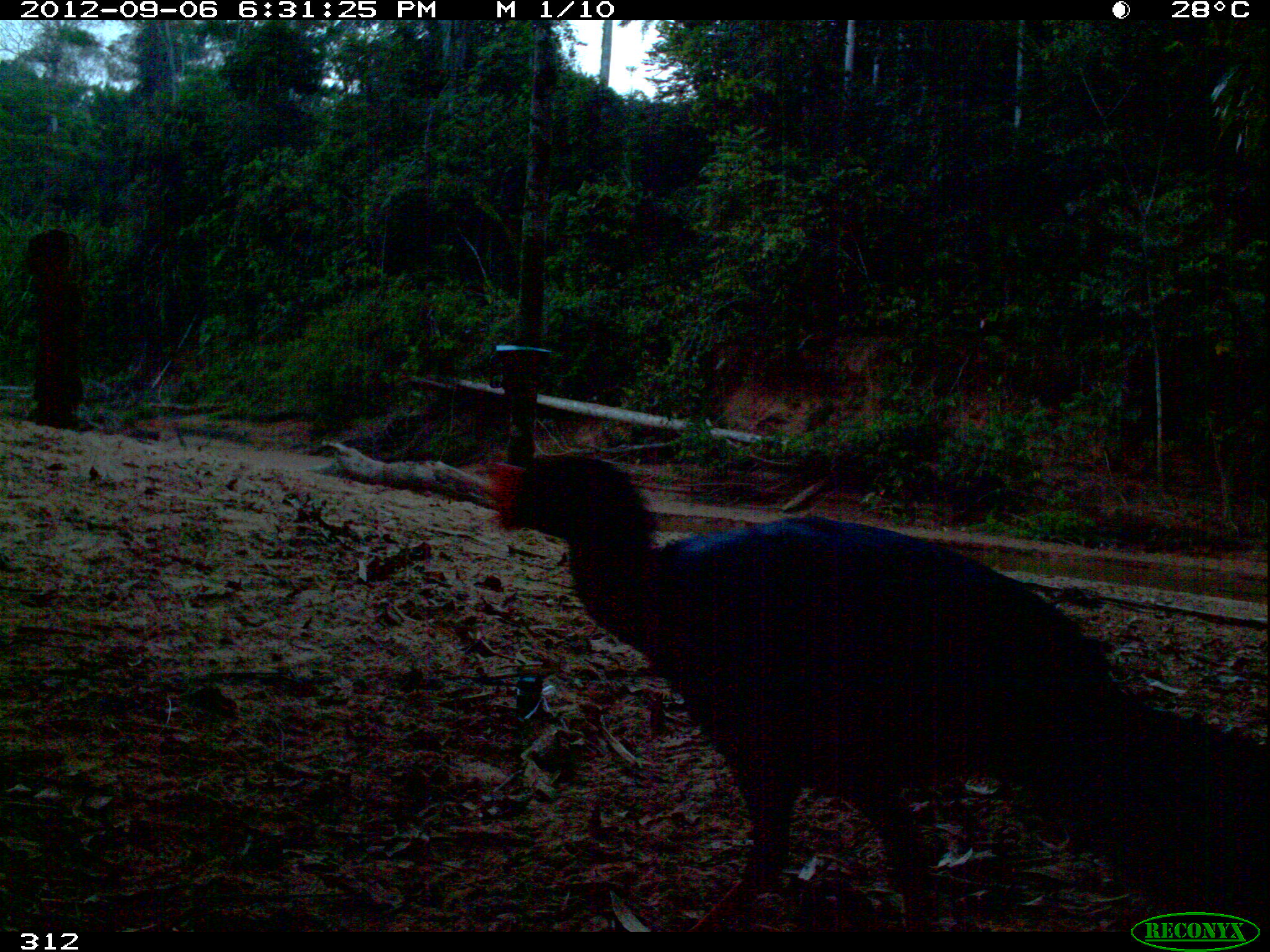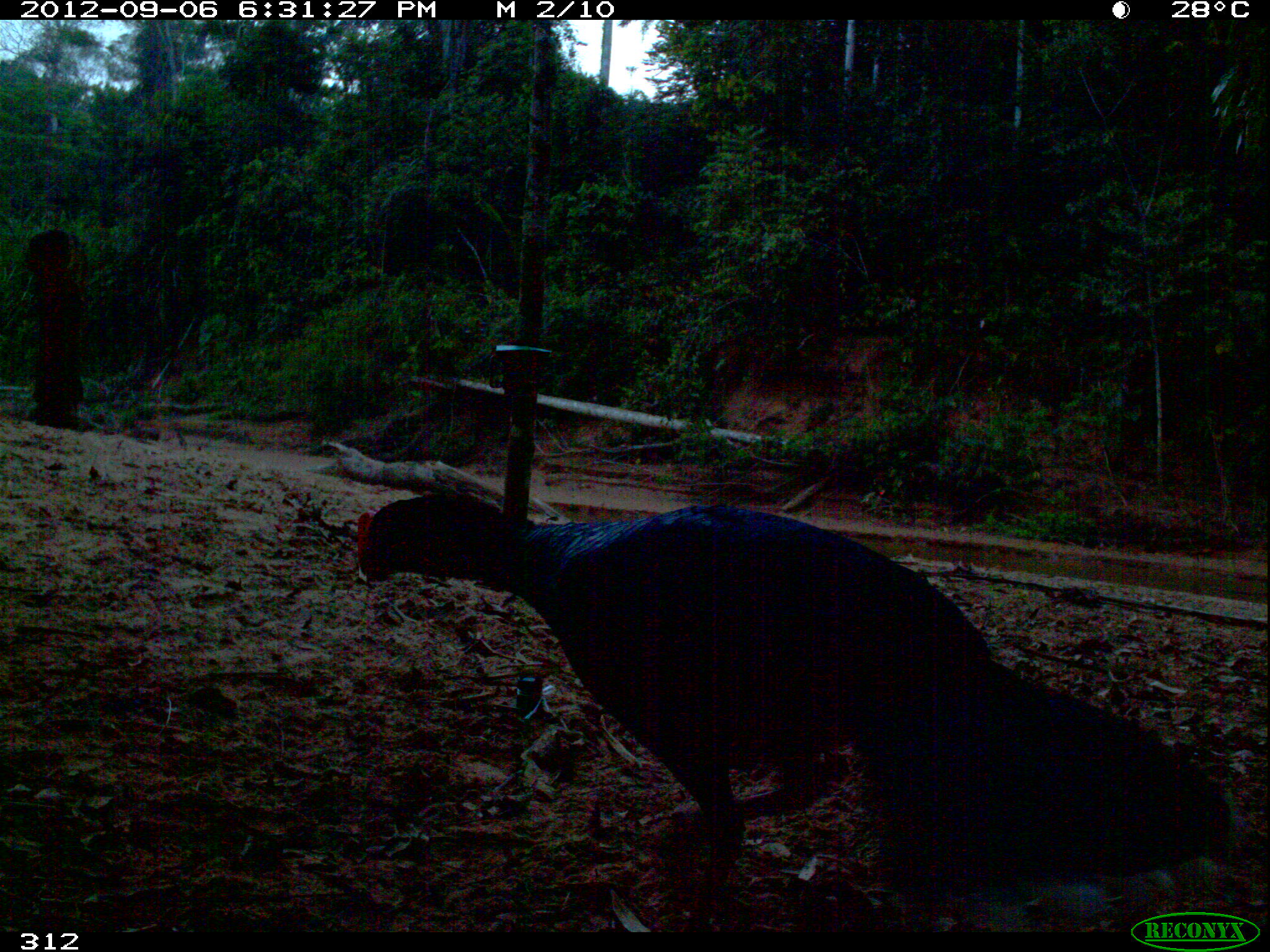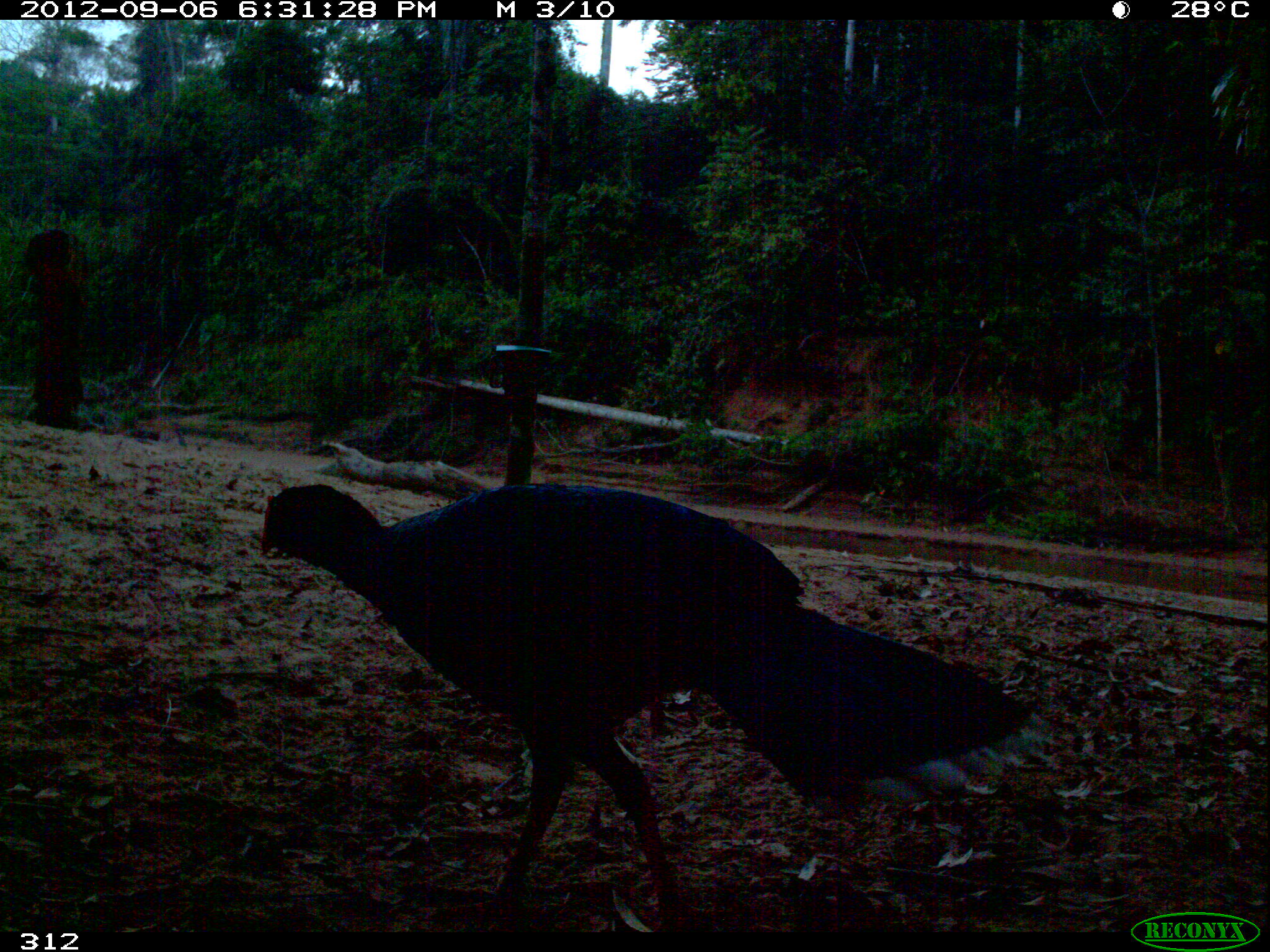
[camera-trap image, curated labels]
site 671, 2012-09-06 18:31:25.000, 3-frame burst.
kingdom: Animalia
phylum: Chordata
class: Aves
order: Galliformes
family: Cracidae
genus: Mitu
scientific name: Mitu tuberosum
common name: razor-billed curassow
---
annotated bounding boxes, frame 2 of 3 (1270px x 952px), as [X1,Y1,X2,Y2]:
mitu tuberosum: [347,489,1240,928]